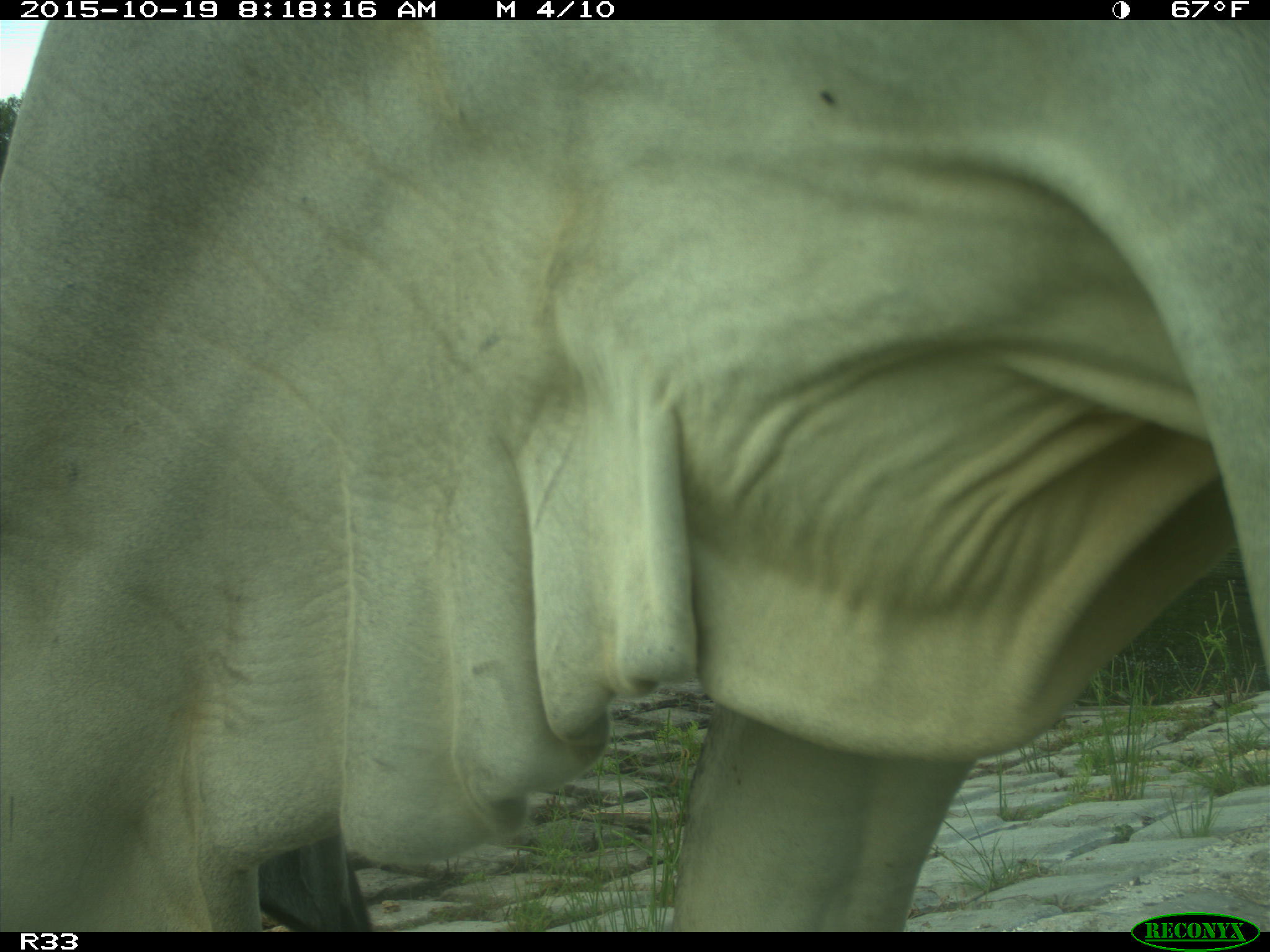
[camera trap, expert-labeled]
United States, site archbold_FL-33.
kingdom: Animalia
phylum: Chordata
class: Mammalia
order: Artiodactyla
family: Bovidae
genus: Bos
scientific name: Bos taurus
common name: domestic cow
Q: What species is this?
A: Bos taurus (domestic cow).